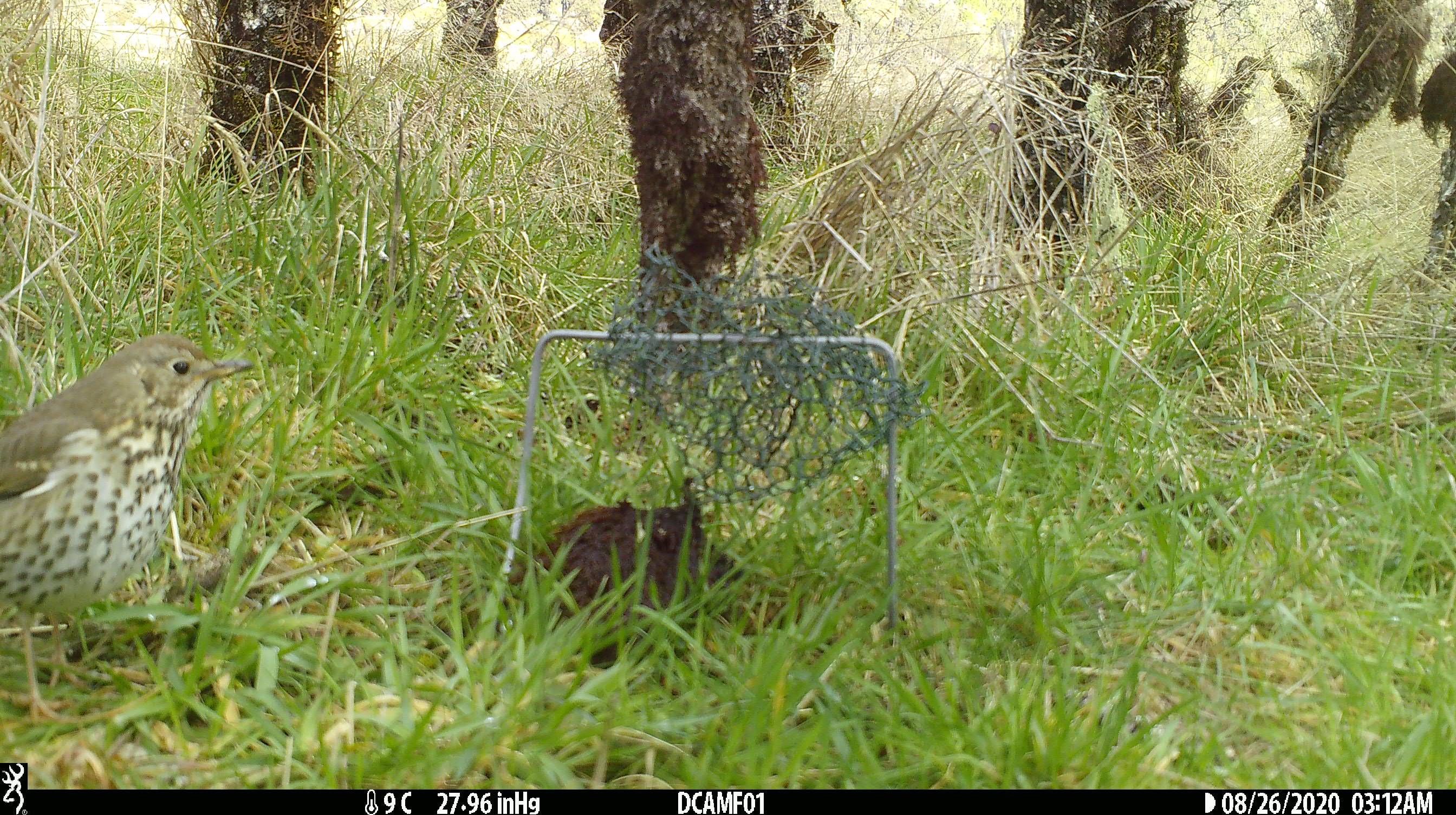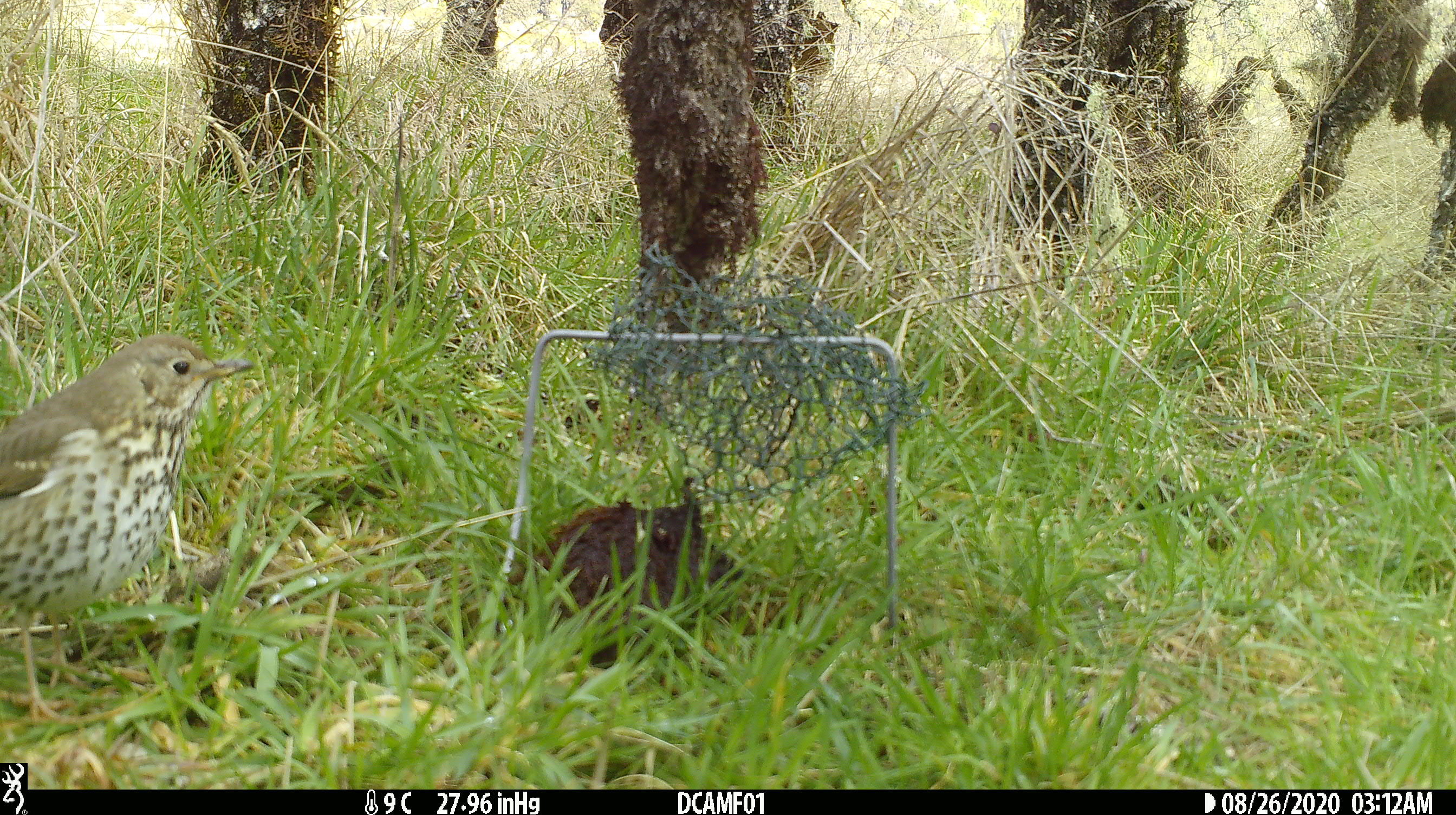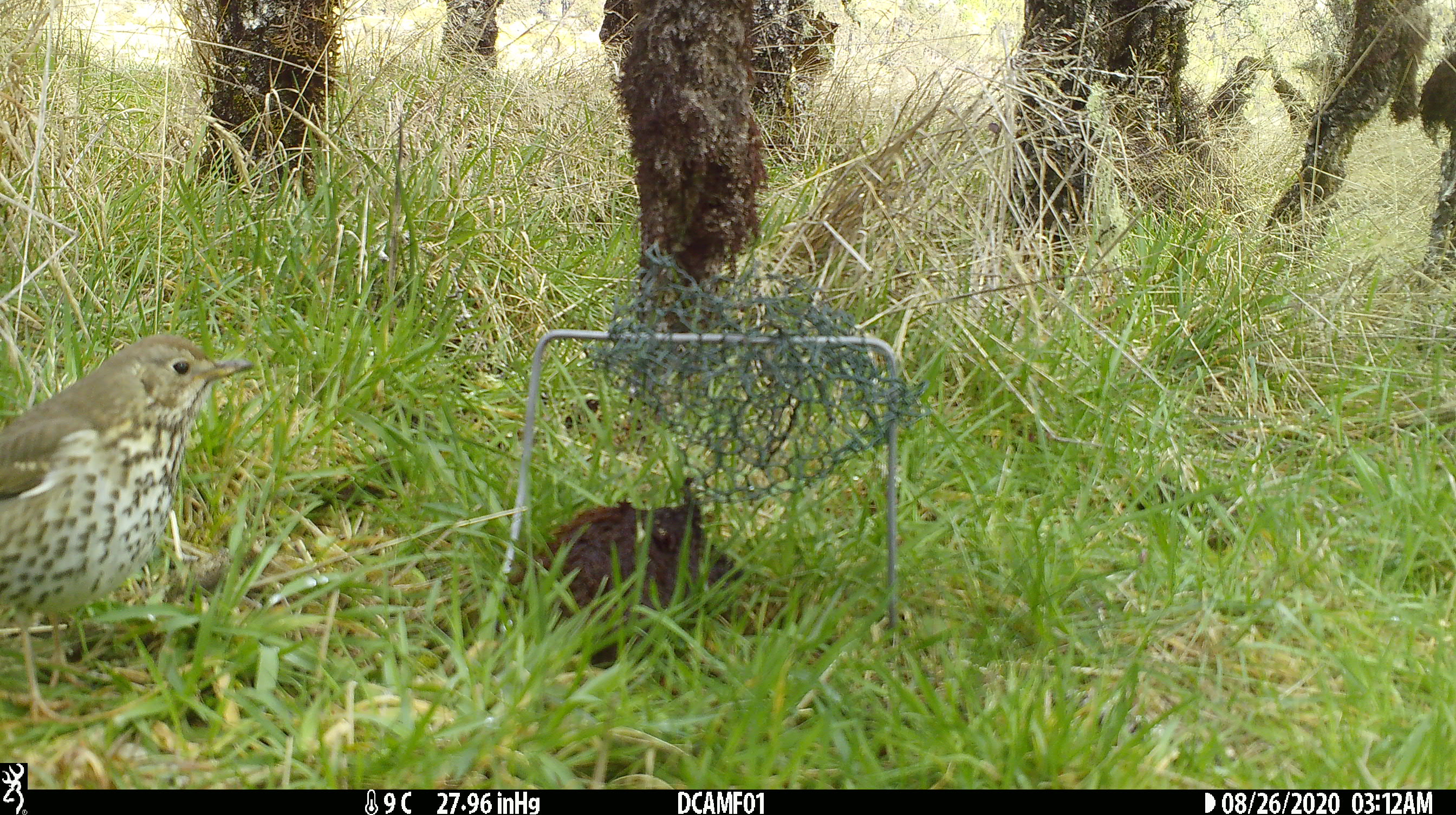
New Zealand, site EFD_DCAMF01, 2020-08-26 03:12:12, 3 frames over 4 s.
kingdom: Animalia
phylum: Chordata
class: Aves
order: Passeriformes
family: Turdidae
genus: Turdus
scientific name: Turdus philomelos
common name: song thrush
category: thrush